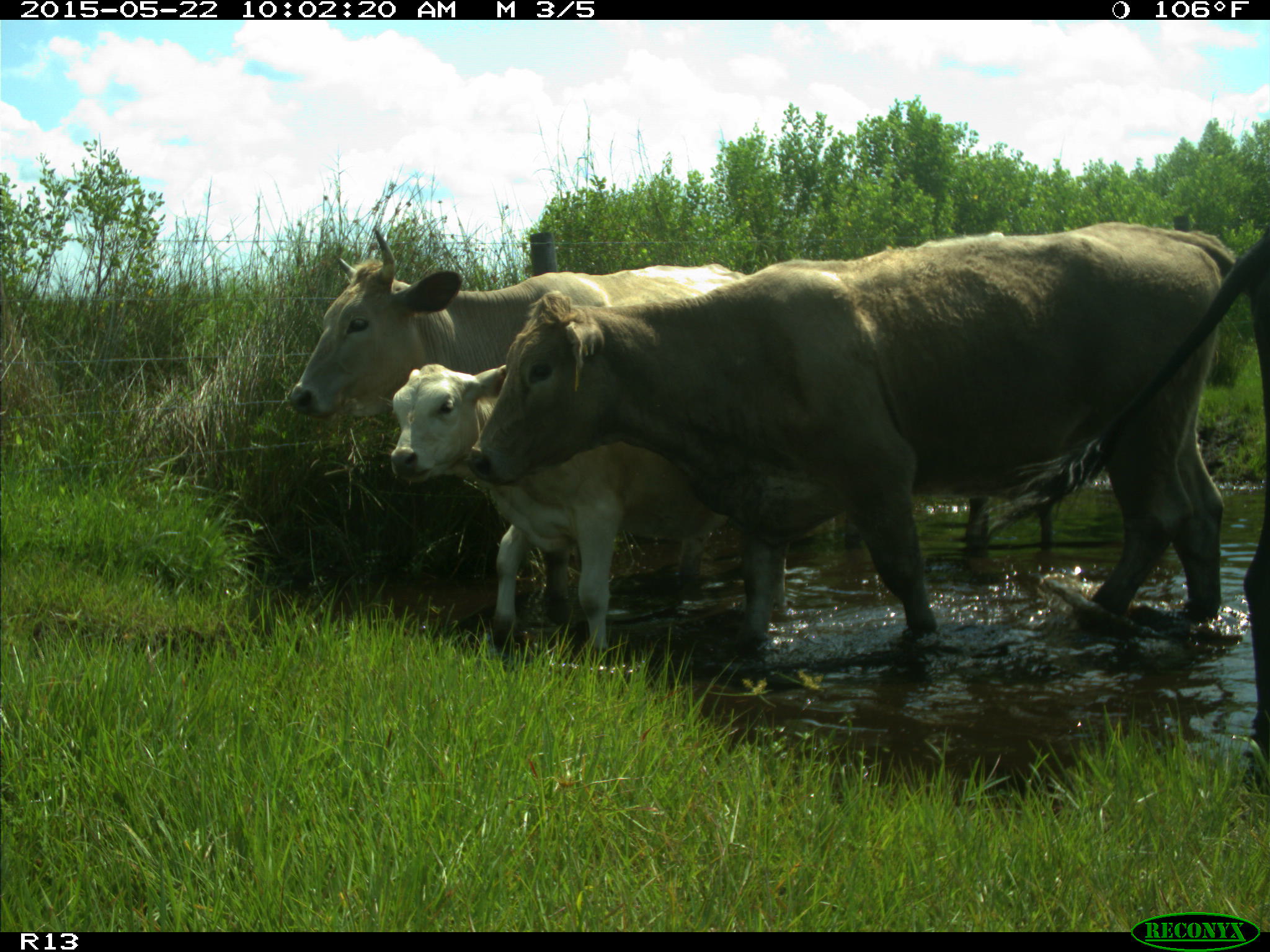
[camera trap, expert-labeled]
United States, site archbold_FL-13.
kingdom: Animalia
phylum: Chordata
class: Mammalia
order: Artiodactyla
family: Bovidae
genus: Bos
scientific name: Bos taurus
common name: domestic cow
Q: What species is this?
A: Bos taurus (domestic cow).